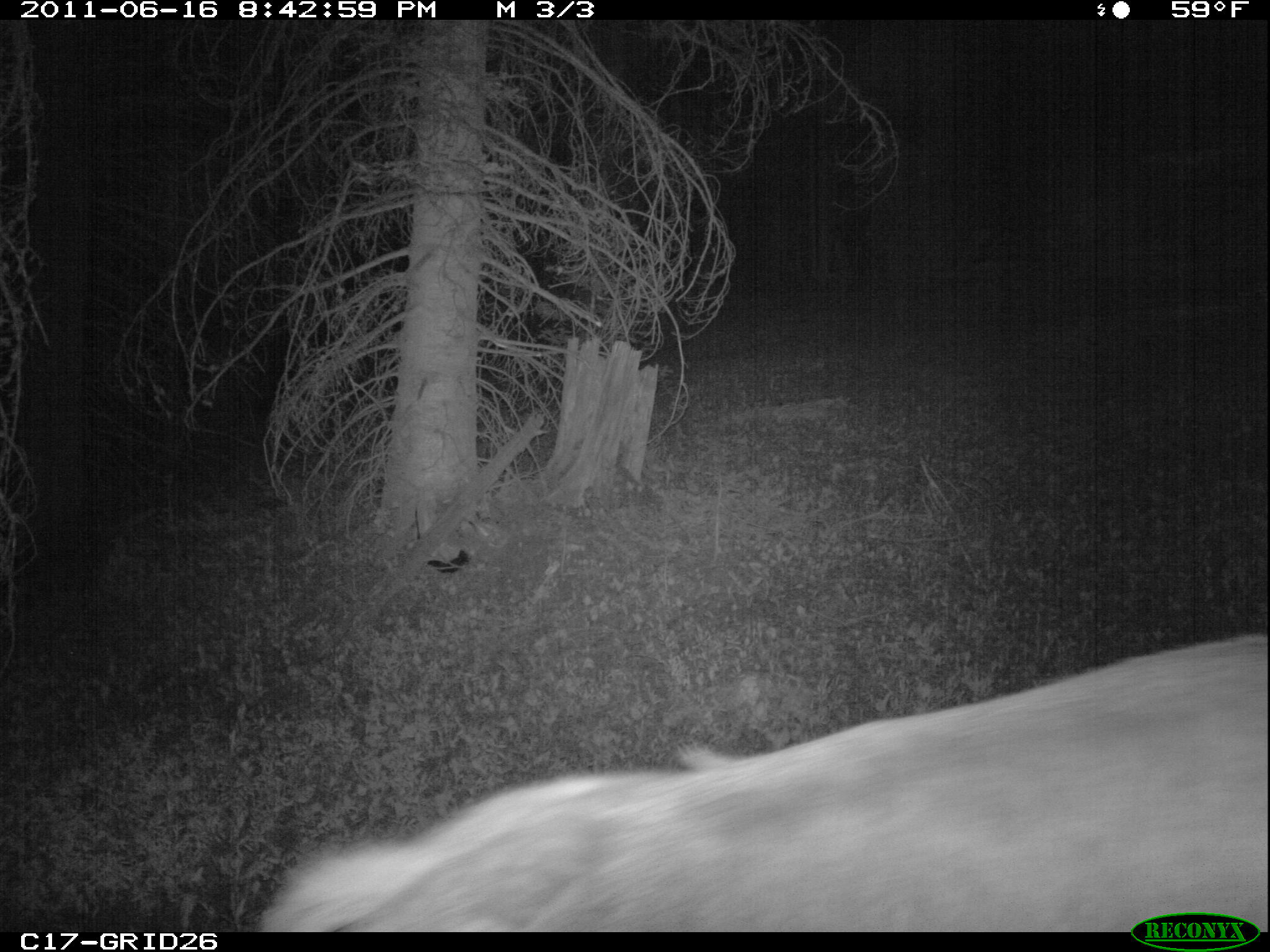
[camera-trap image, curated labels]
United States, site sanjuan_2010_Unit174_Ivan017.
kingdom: Animalia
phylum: Chordata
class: Mammalia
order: Artiodactyla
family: Cervidae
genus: Cervus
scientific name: Cervus elaphus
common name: red deer